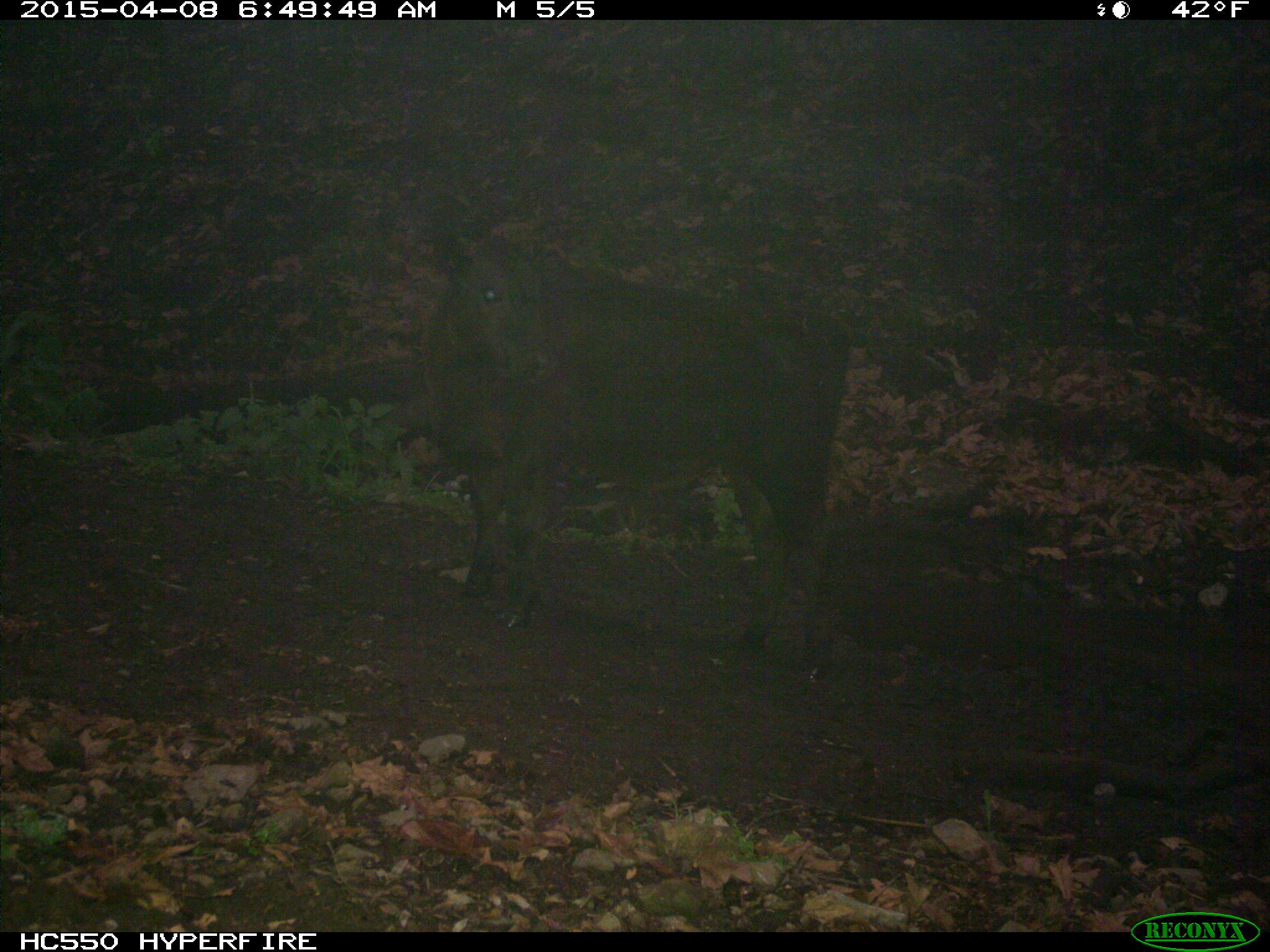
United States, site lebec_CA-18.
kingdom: Animalia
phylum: Chordata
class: Mammalia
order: Artiodactyla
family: Bovidae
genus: Bos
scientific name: Bos taurus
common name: domestic cow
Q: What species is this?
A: Bos taurus (domestic cow).